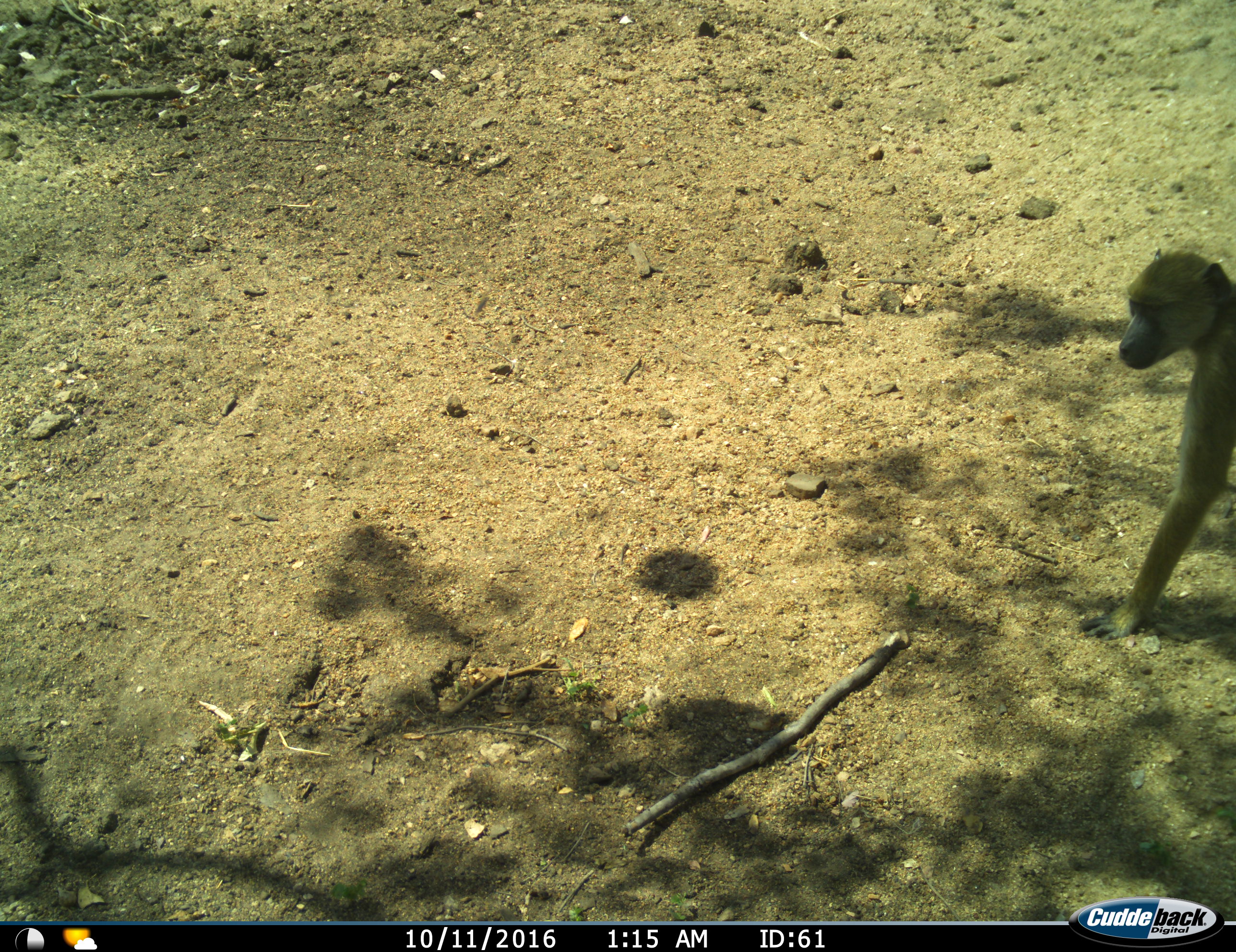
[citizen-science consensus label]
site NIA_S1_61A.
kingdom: Animalia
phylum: Chordata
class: Mammalia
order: Primates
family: Cercopithecidae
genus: Papio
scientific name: Papio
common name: baboon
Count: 1.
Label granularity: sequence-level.